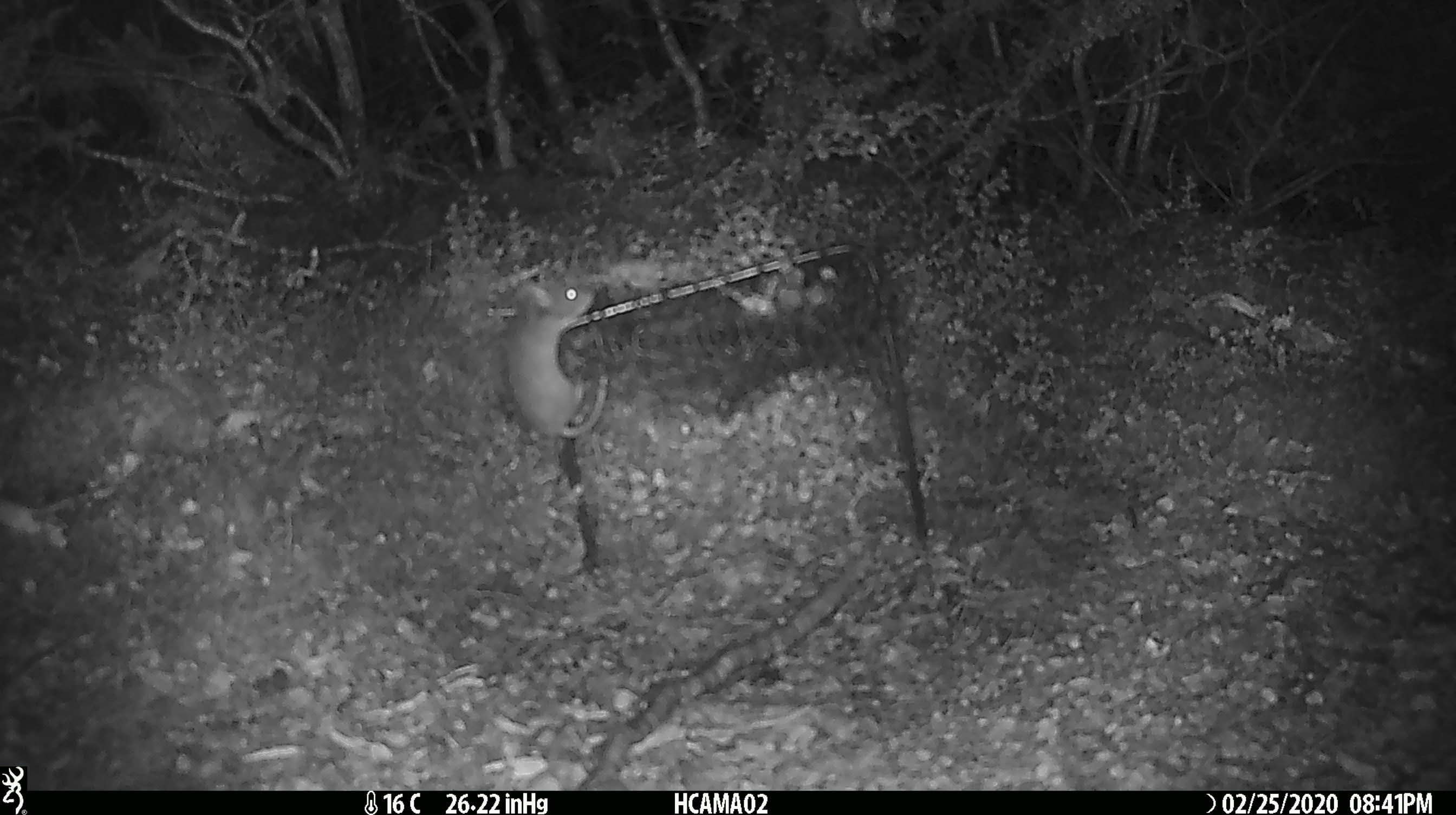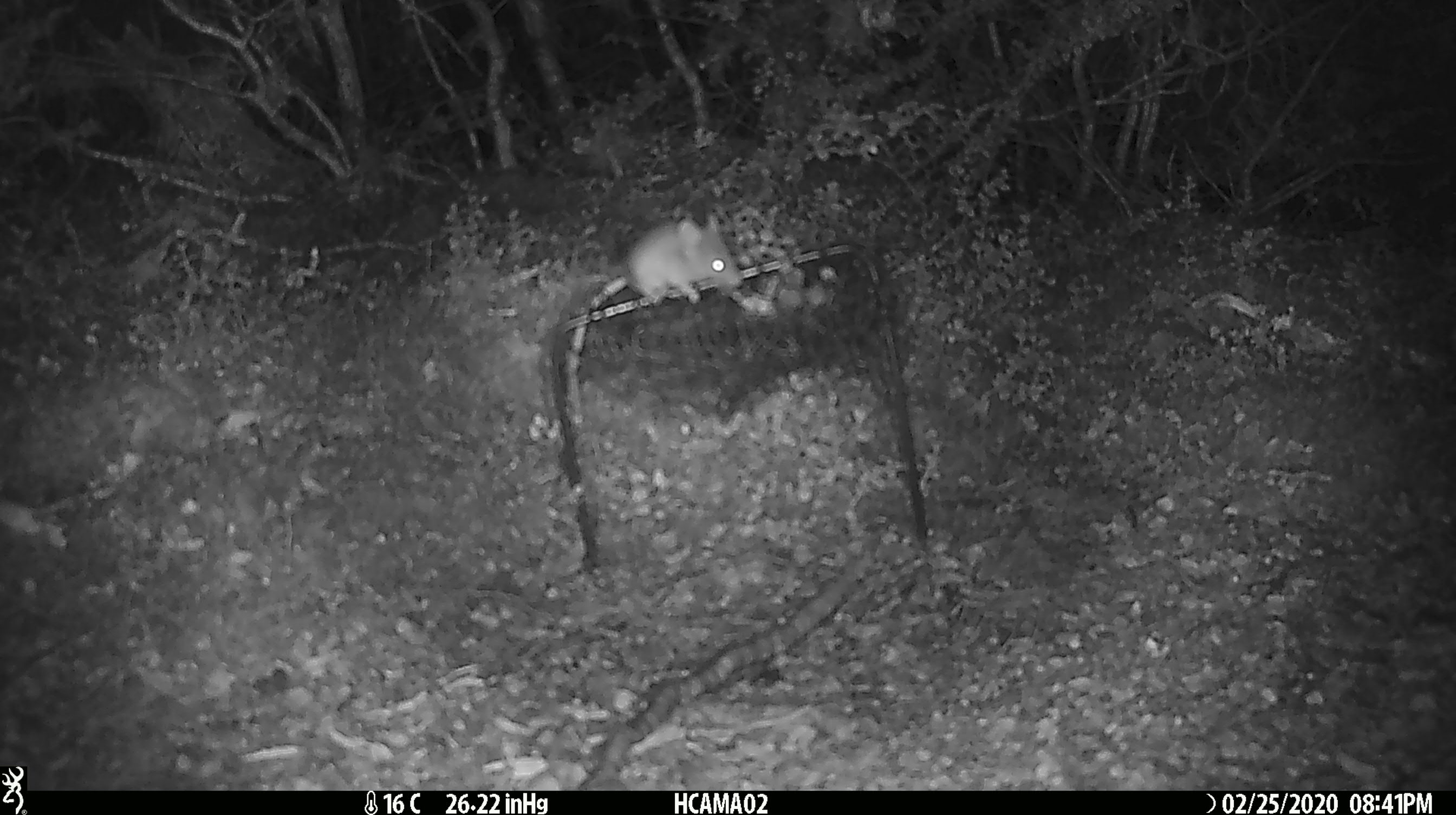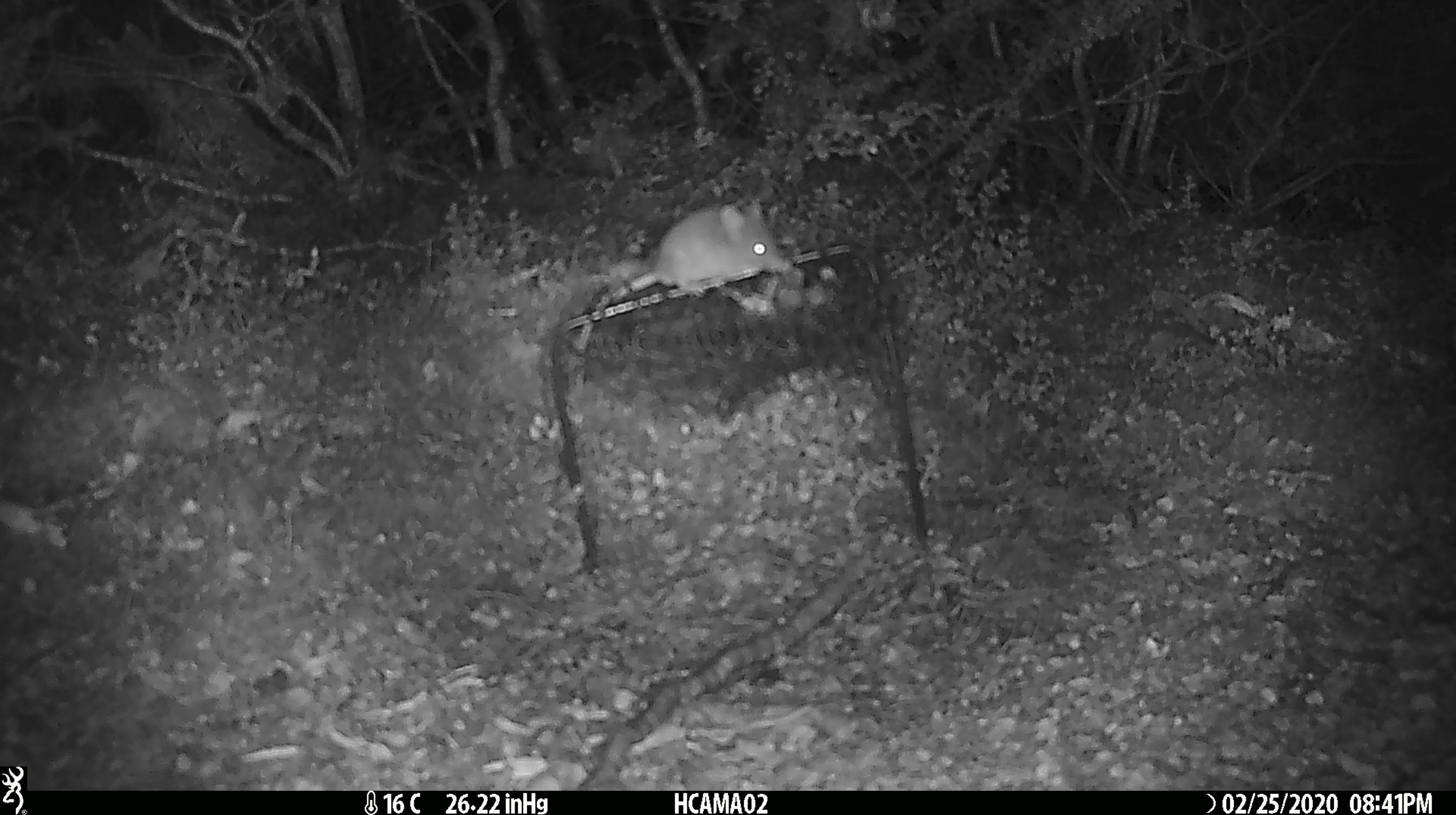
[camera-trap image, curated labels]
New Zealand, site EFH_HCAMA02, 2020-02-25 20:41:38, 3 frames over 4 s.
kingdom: Animalia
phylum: Chordata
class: Mammalia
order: Rodentia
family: Muridae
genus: Mus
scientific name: Mus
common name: mouse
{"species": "mouse (Mus)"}